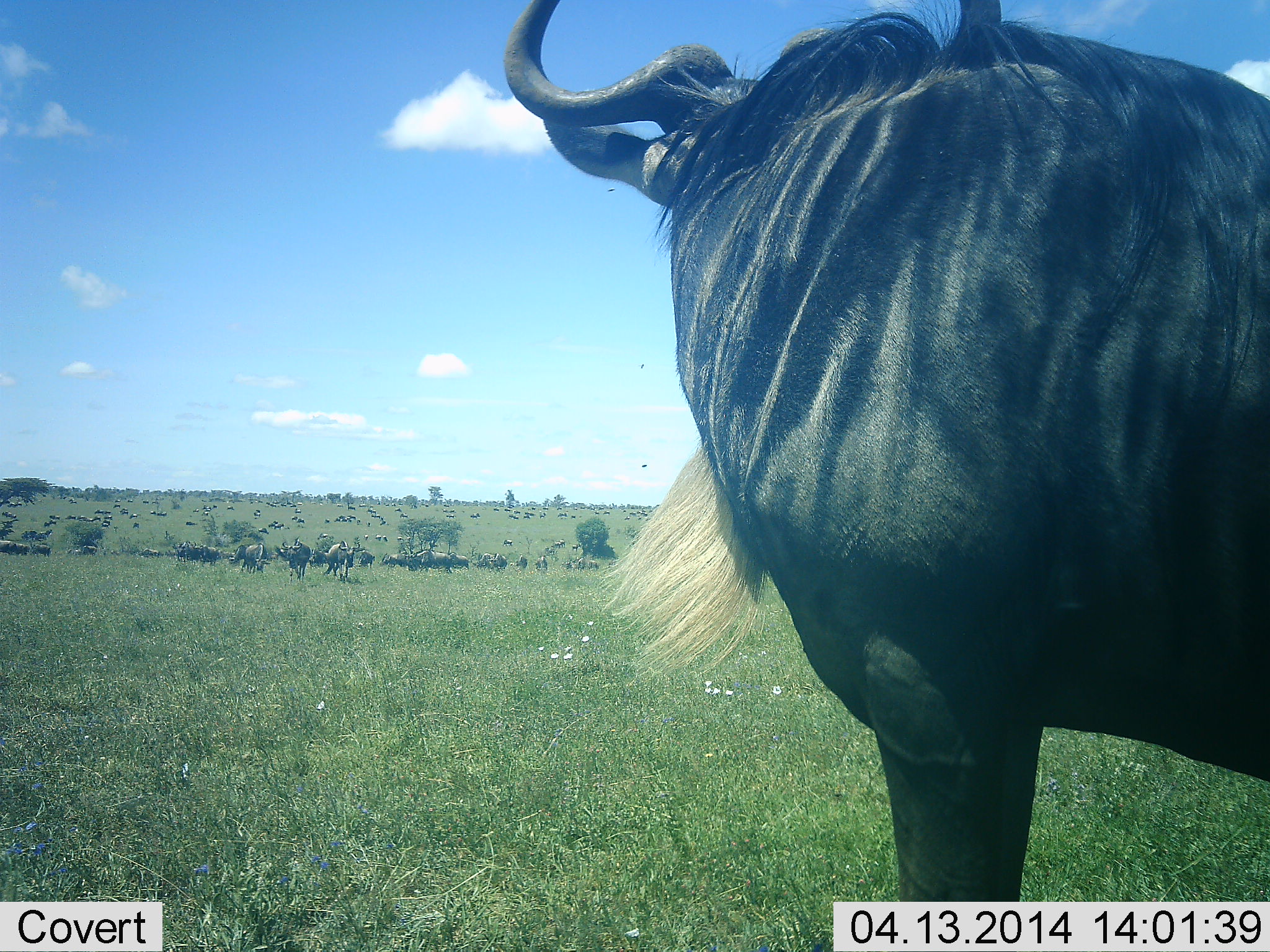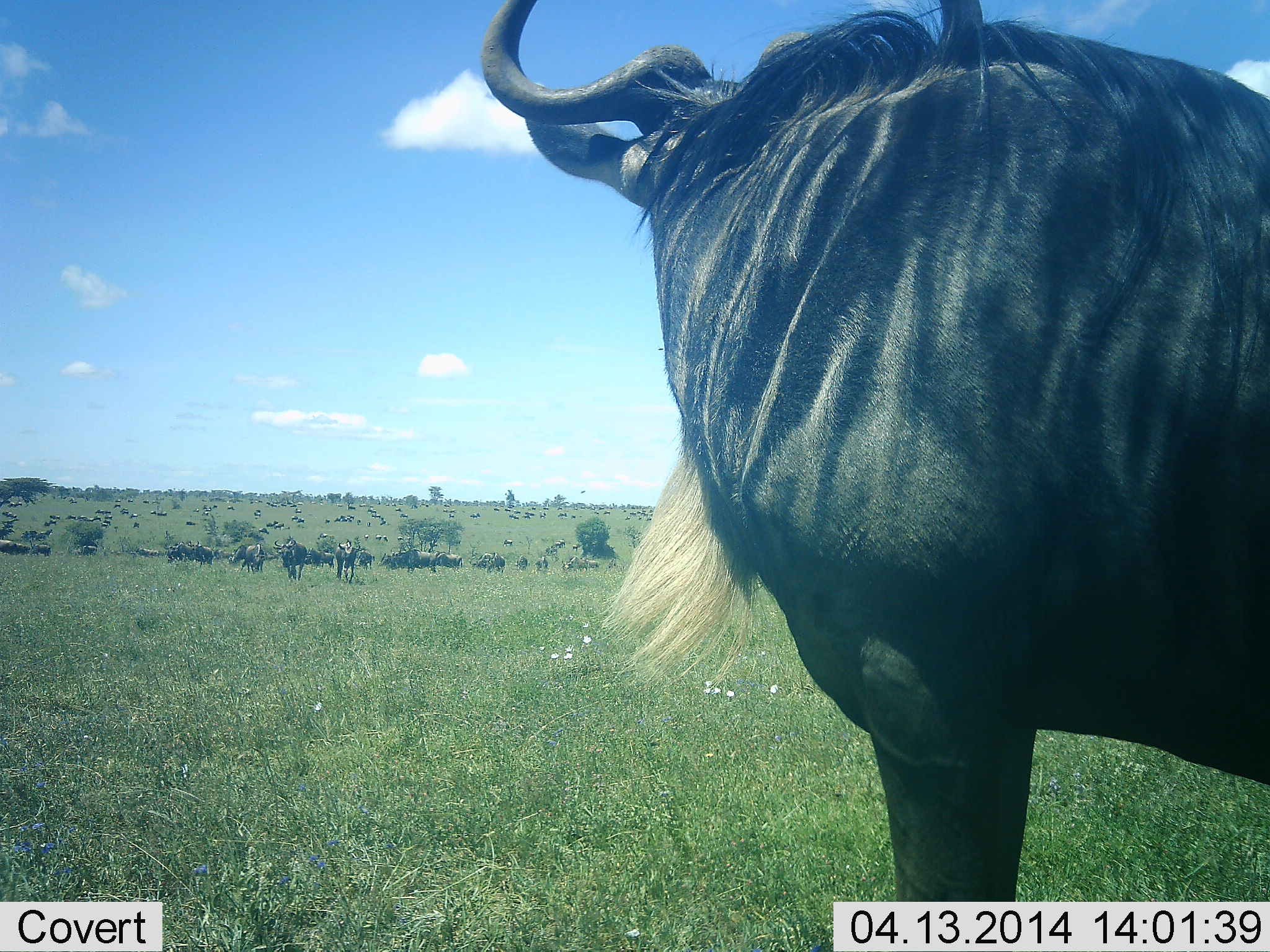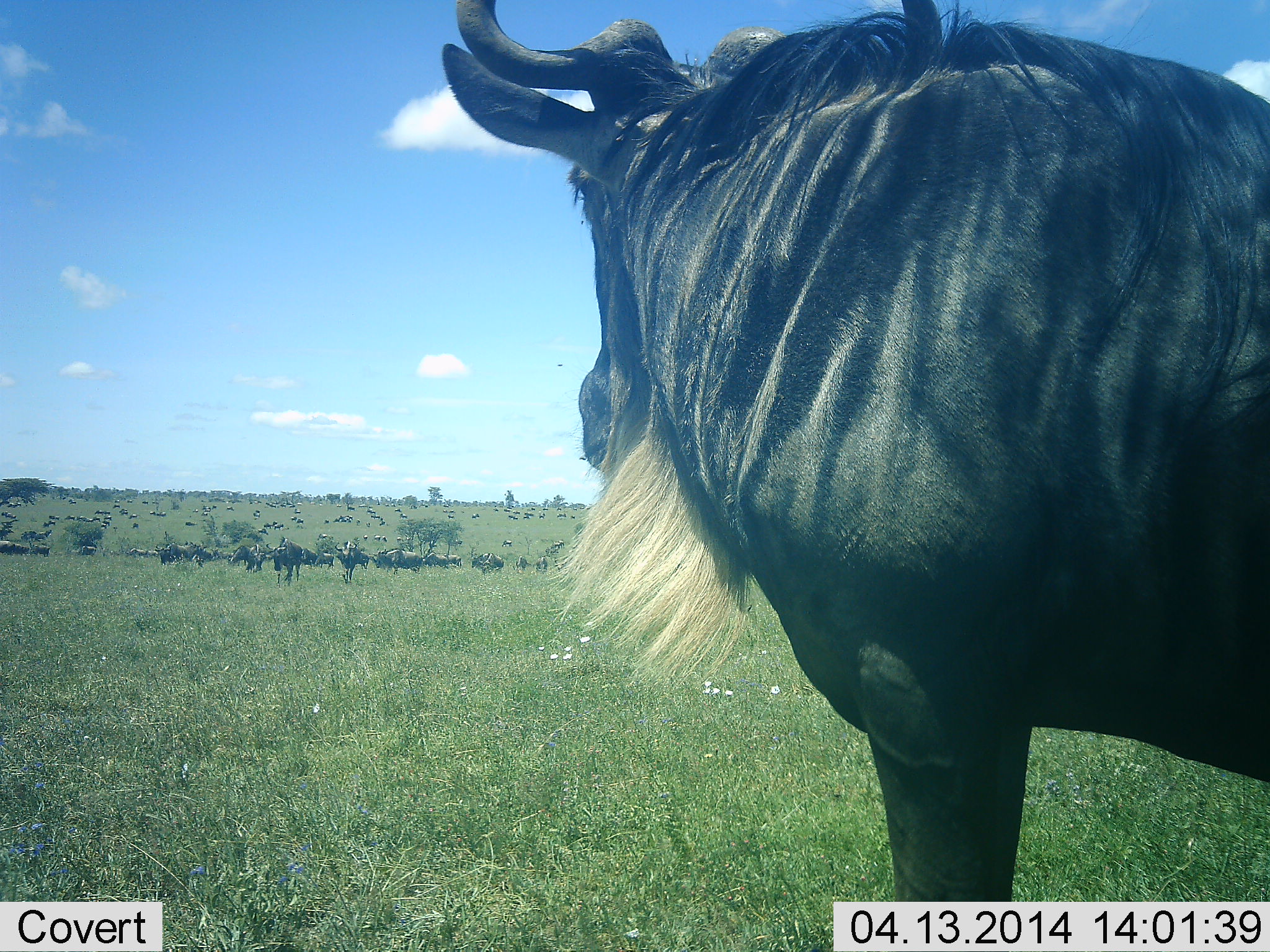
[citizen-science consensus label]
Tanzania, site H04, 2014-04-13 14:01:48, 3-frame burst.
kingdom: Animalia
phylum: Chordata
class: Mammalia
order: Artiodactyla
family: Bovidae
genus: Connochaetes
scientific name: Connochaetes taurinus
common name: blue wildebeest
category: wildebeest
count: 11-50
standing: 92%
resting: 8%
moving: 75%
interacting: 0%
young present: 0%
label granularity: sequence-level